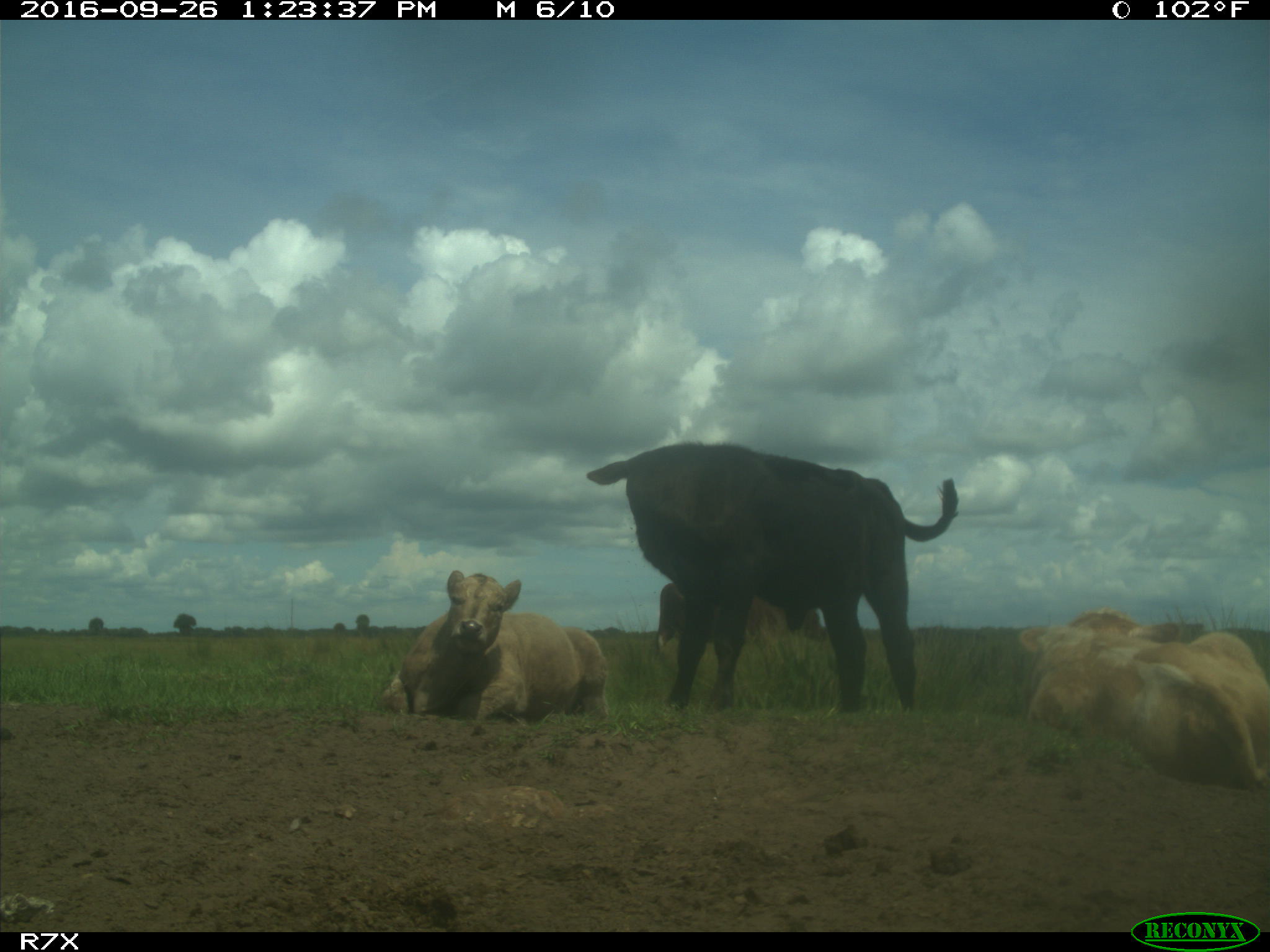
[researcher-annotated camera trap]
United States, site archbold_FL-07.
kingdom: Animalia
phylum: Chordata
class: Mammalia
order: Artiodactyla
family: Bovidae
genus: Bos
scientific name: Bos taurus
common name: domestic cow